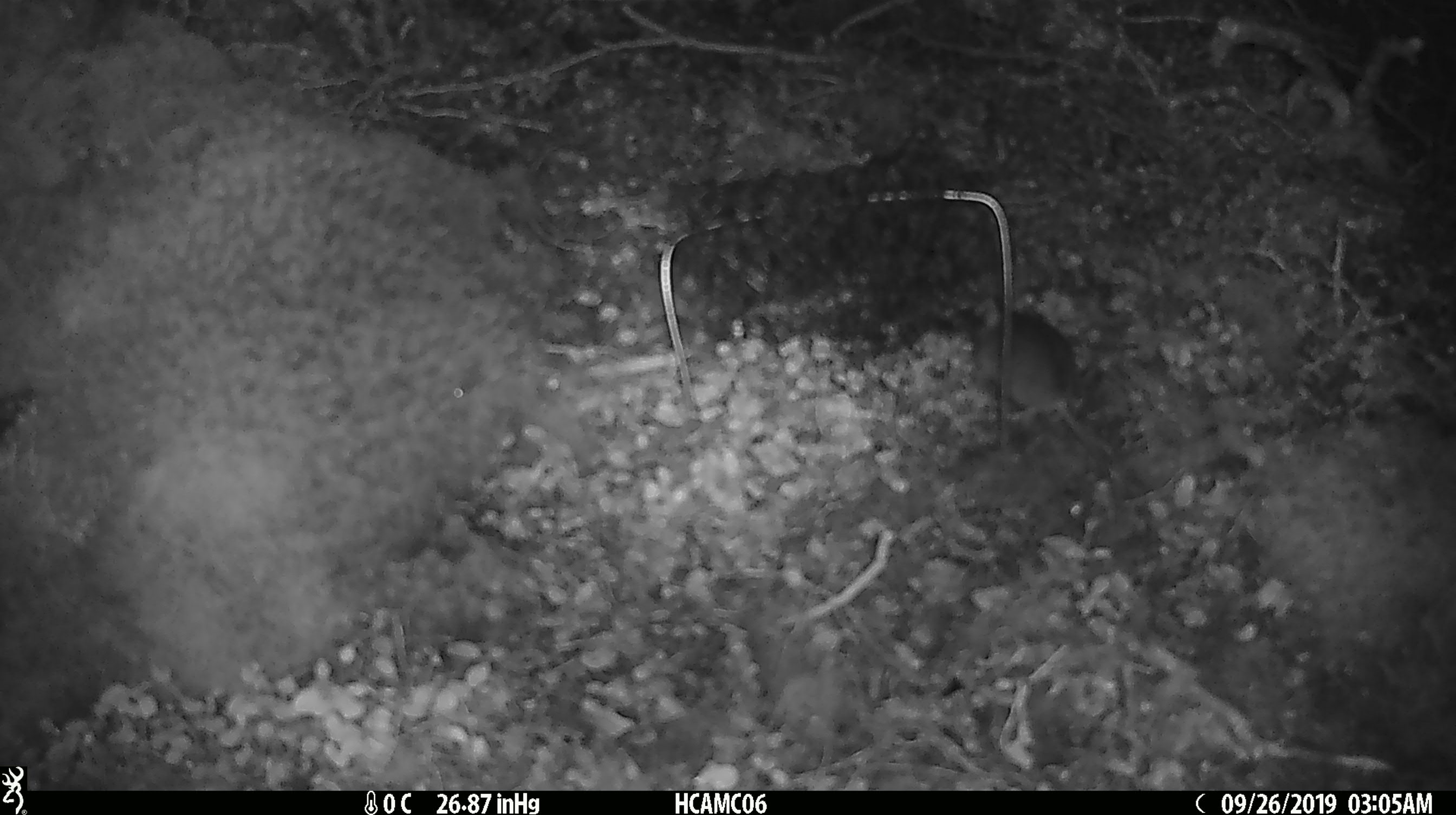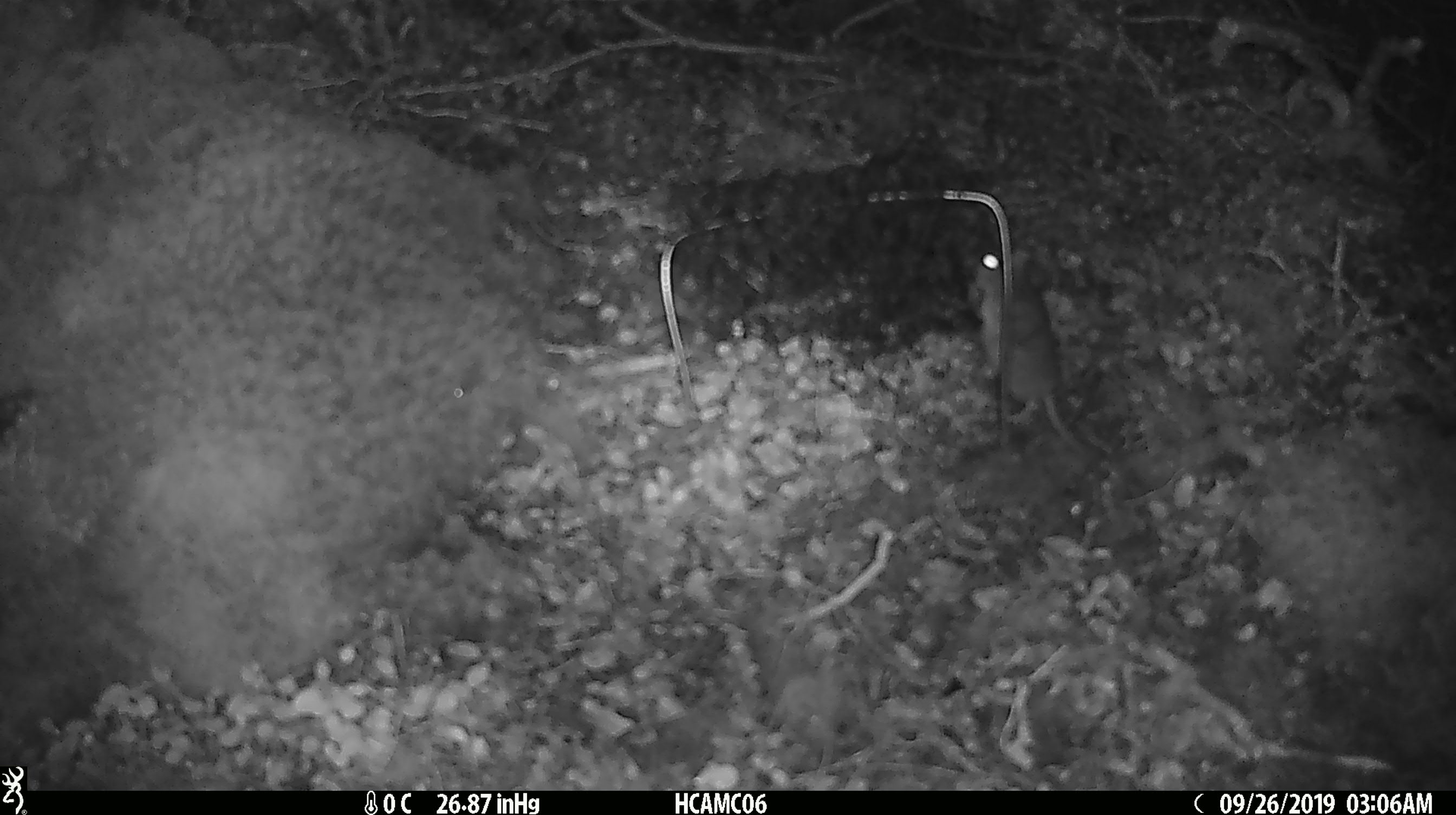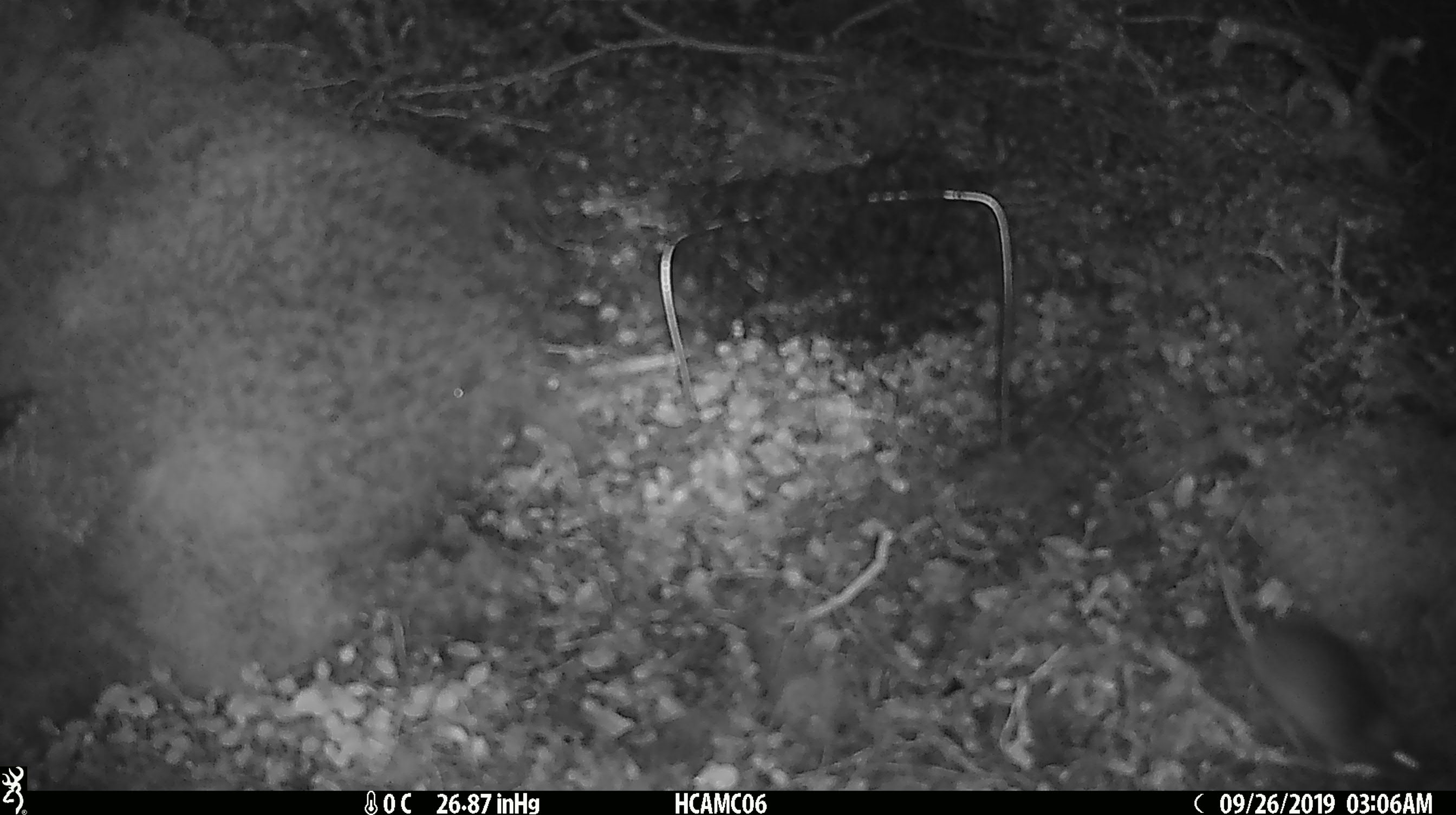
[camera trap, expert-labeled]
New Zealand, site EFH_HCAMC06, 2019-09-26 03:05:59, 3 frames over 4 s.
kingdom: Animalia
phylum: Chordata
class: Mammalia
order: Rodentia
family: Muridae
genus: Mus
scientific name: Mus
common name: mouse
Mouse (Mus).